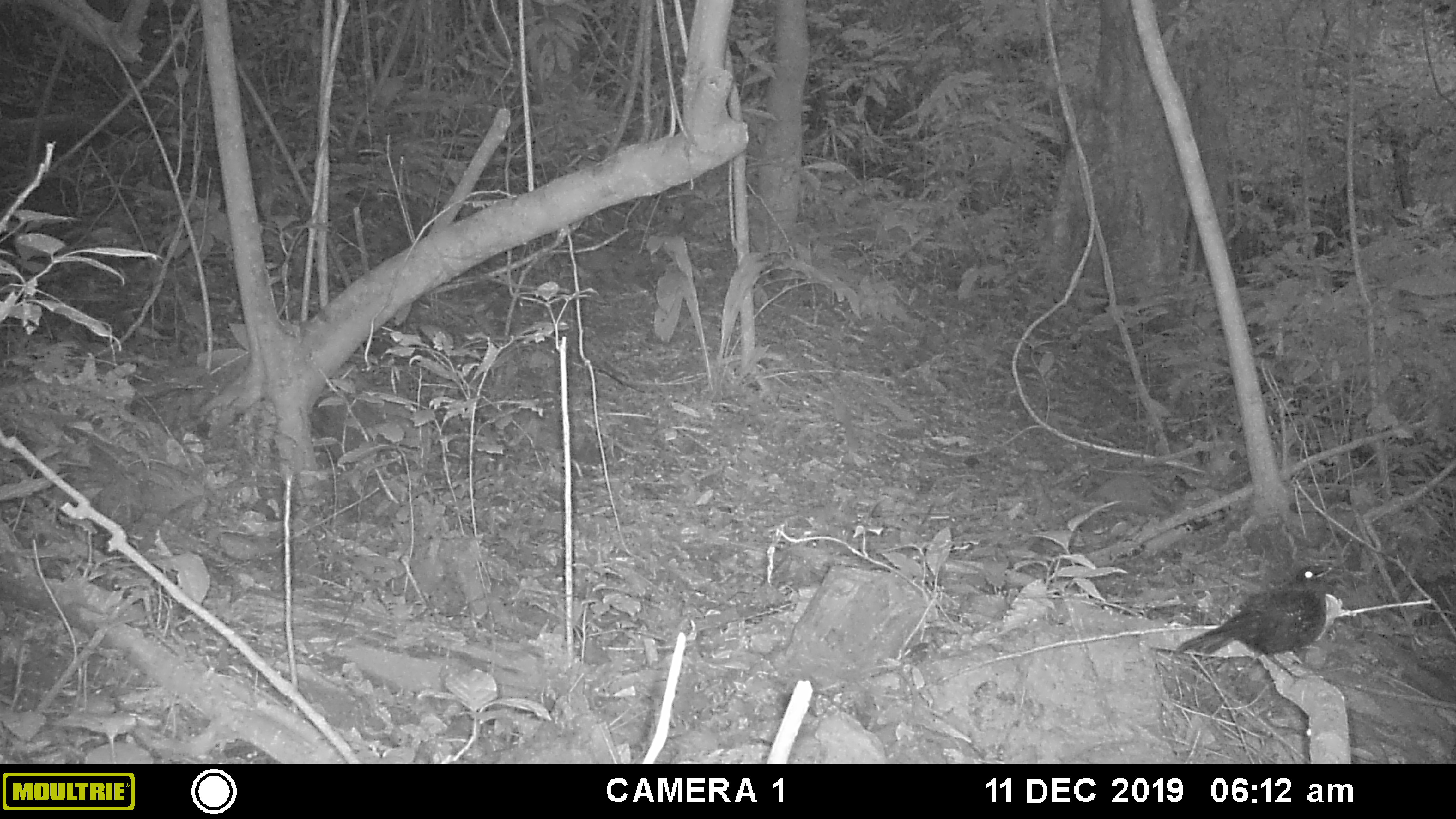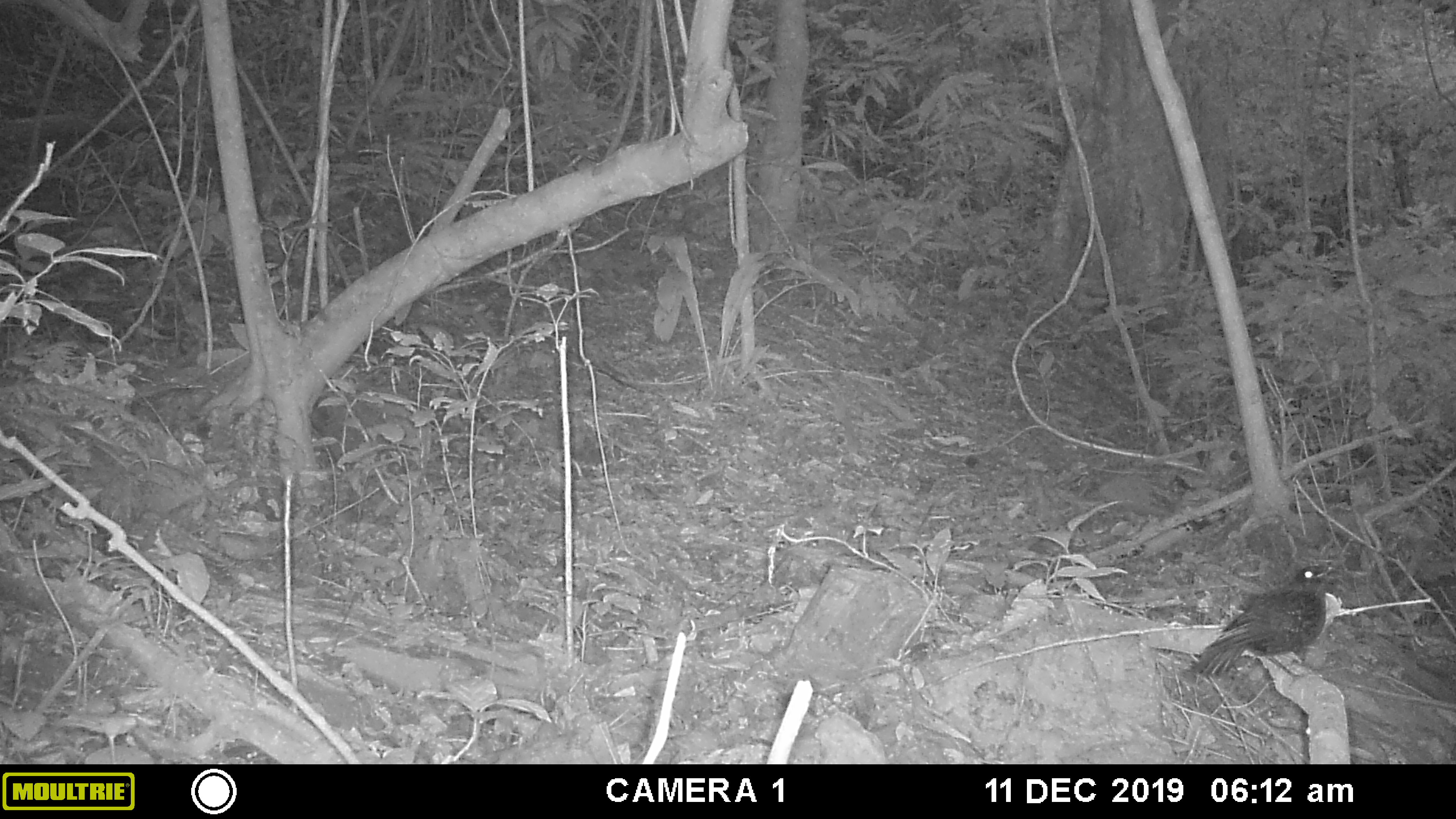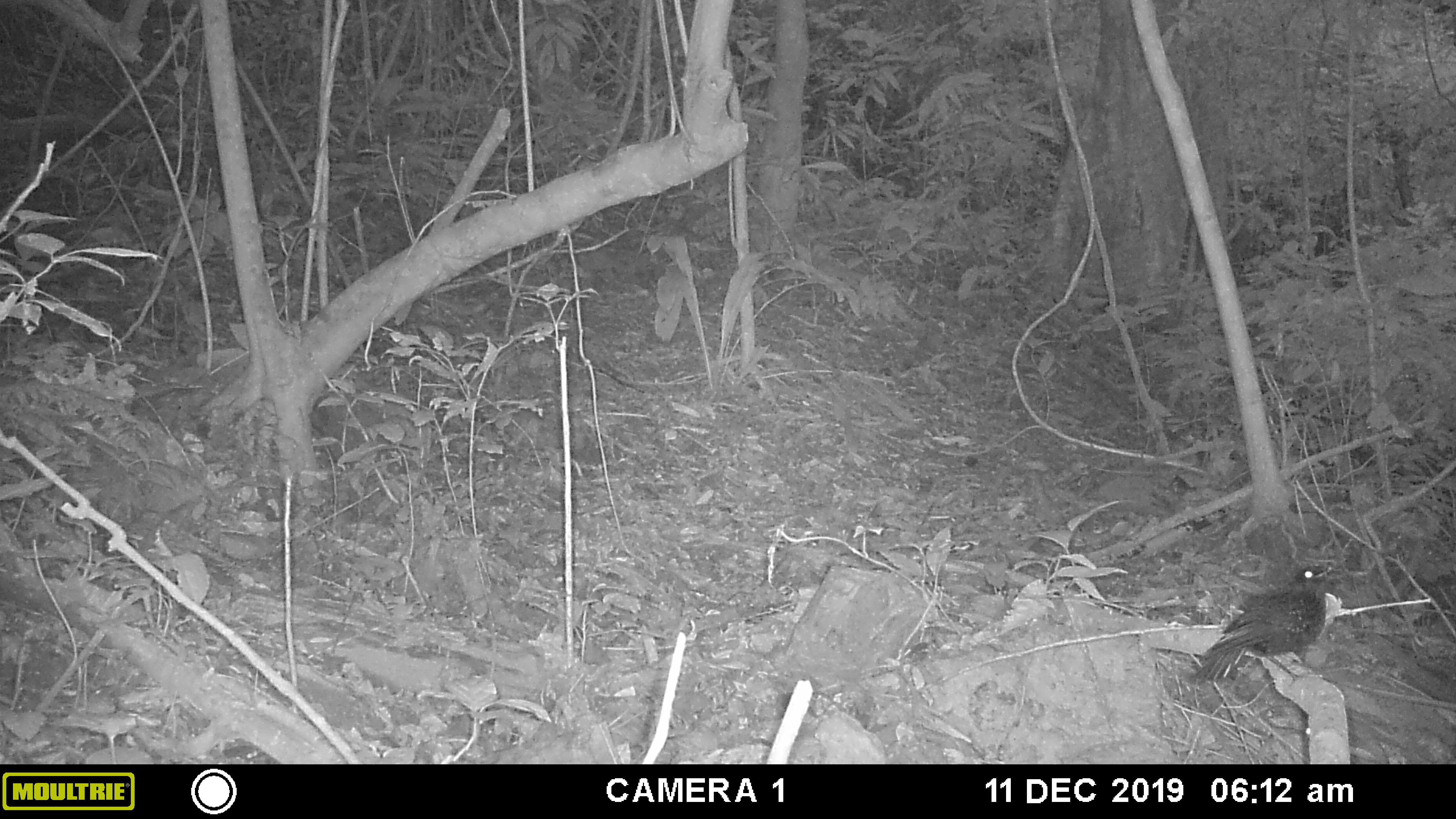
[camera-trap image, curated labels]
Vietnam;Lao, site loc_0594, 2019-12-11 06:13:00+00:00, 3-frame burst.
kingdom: Animalia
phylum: Chordata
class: Aves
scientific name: Aves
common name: bird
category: unidentified bird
Unidentified bird (bird) (Aves). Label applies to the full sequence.